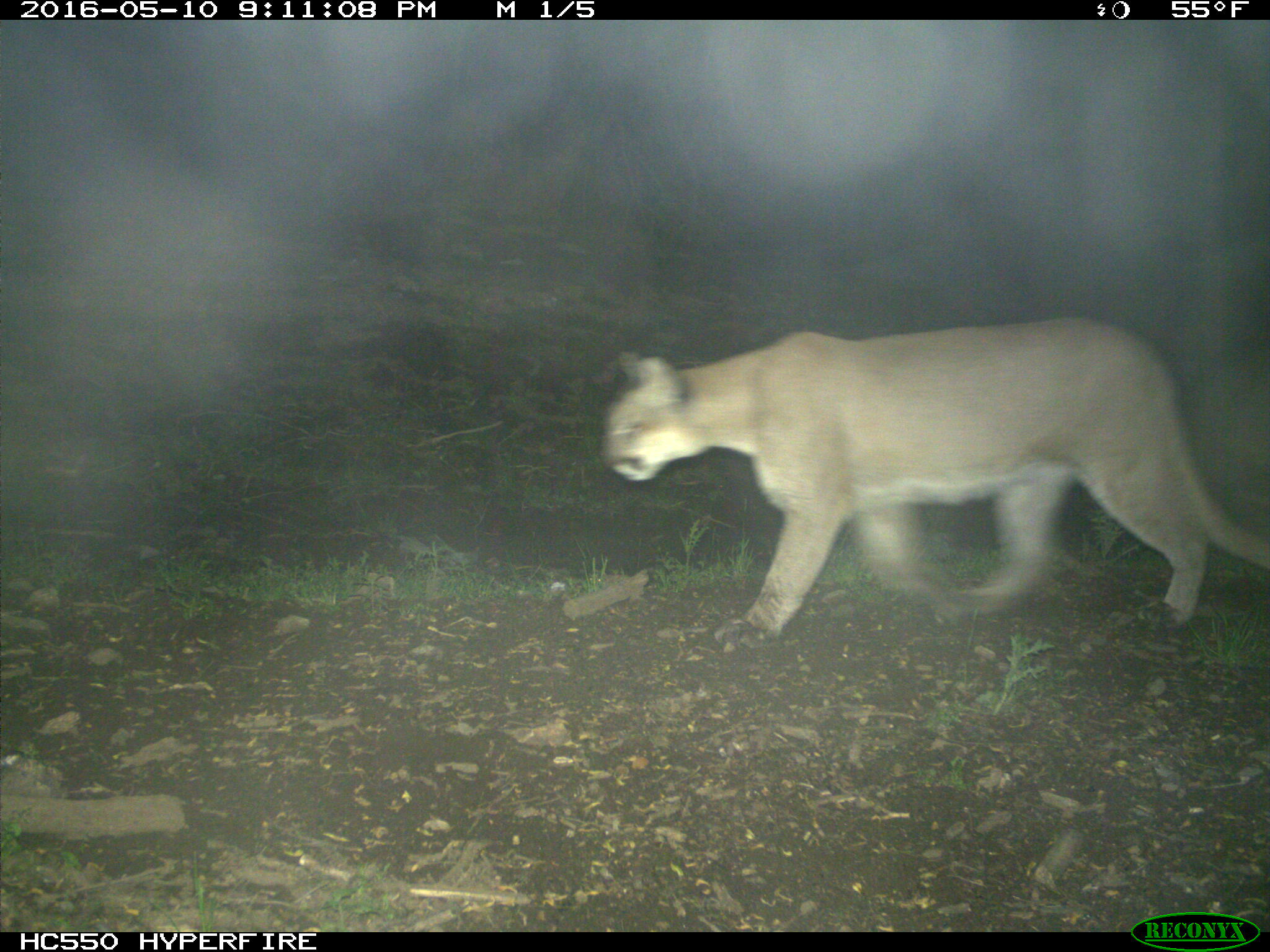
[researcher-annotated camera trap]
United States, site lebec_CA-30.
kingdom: Animalia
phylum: Chordata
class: Mammalia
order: Carnivora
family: Felidae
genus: Puma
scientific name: Puma concolor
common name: mountain lion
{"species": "Puma concolor (mountain lion)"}